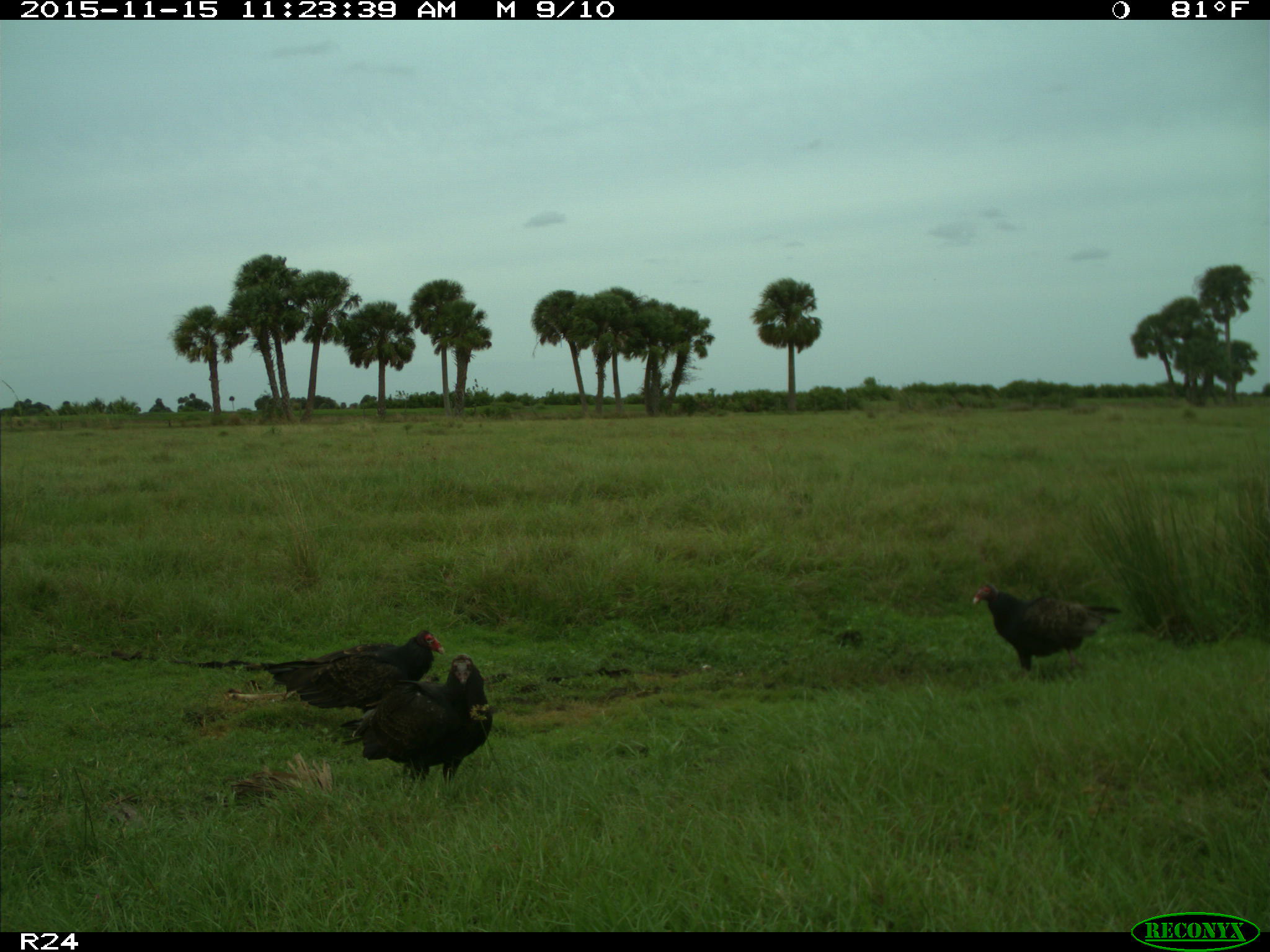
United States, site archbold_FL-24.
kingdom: Animalia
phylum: Chordata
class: Aves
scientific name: Aves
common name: birds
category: unidentified bird